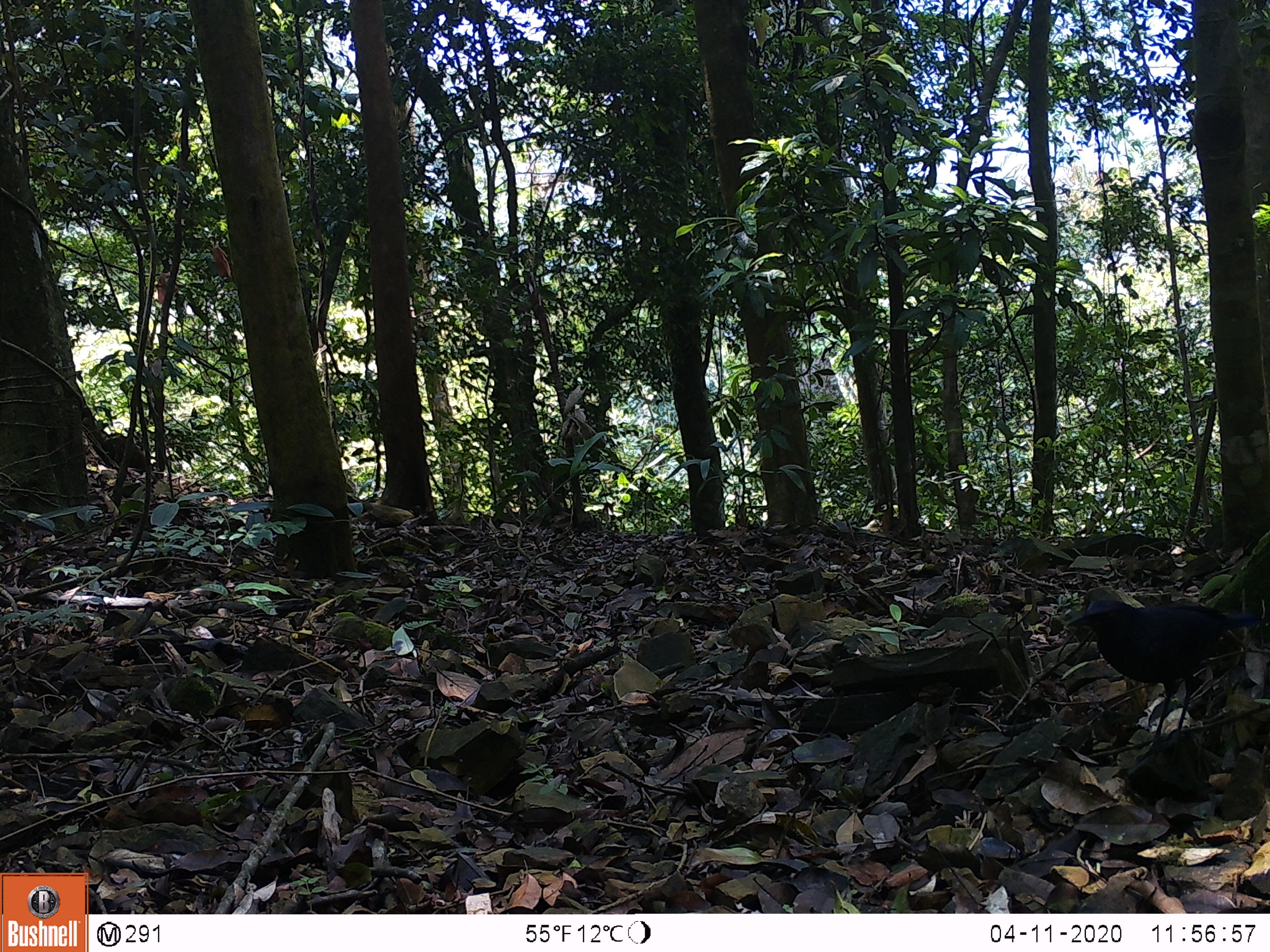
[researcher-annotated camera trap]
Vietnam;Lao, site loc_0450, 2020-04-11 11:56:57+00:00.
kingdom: Animalia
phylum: Chordata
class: Aves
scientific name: Aves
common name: bird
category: unidentified bird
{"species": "unidentified bird (bird) (Aves)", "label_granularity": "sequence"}